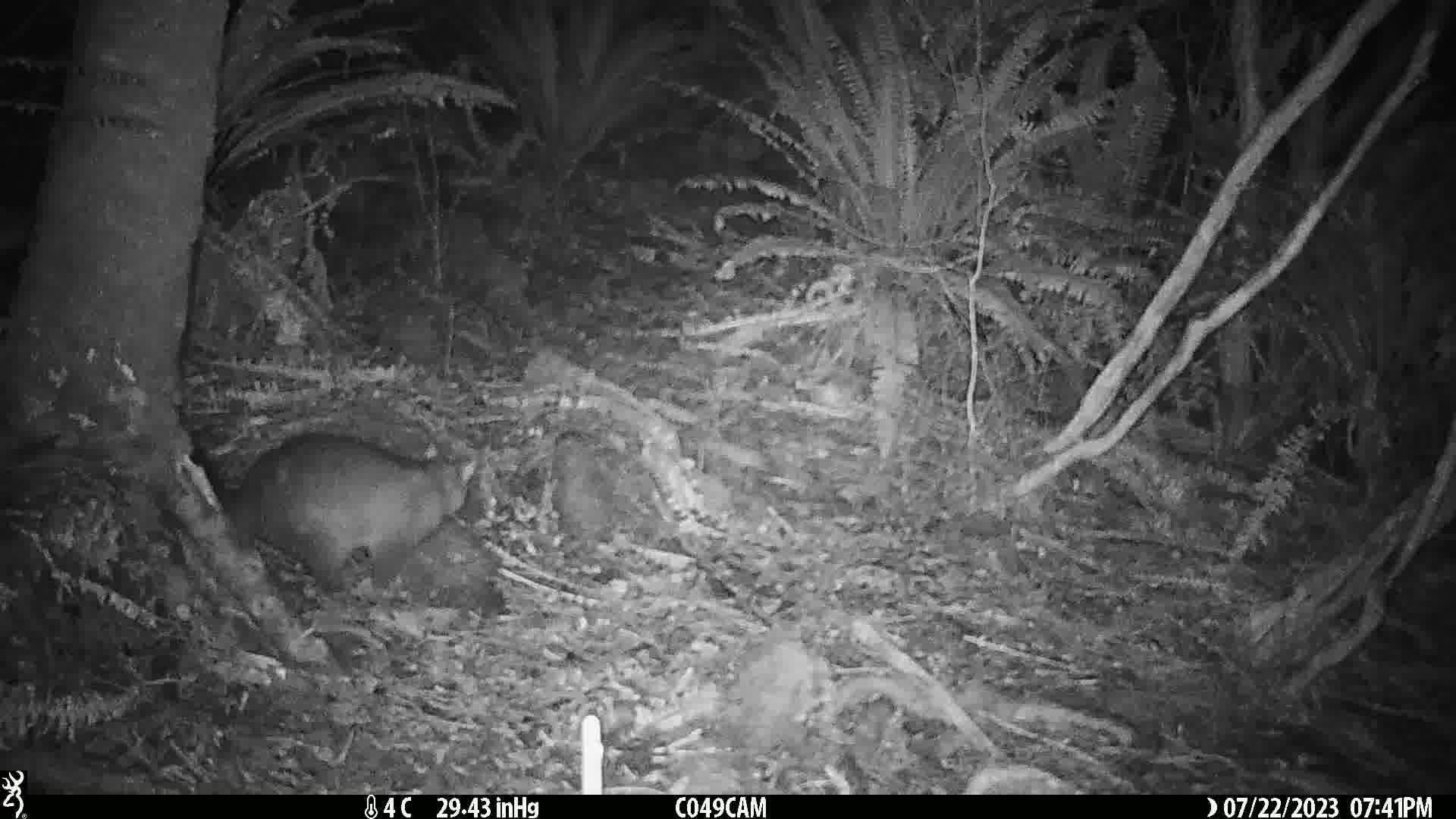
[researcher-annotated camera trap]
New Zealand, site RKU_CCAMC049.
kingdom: Animalia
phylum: Chordata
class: Mammalia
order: Diprotodontia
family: Phalangeridae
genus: Trichosurus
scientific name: Trichosurus vulpecula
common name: common brushtail possum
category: possum